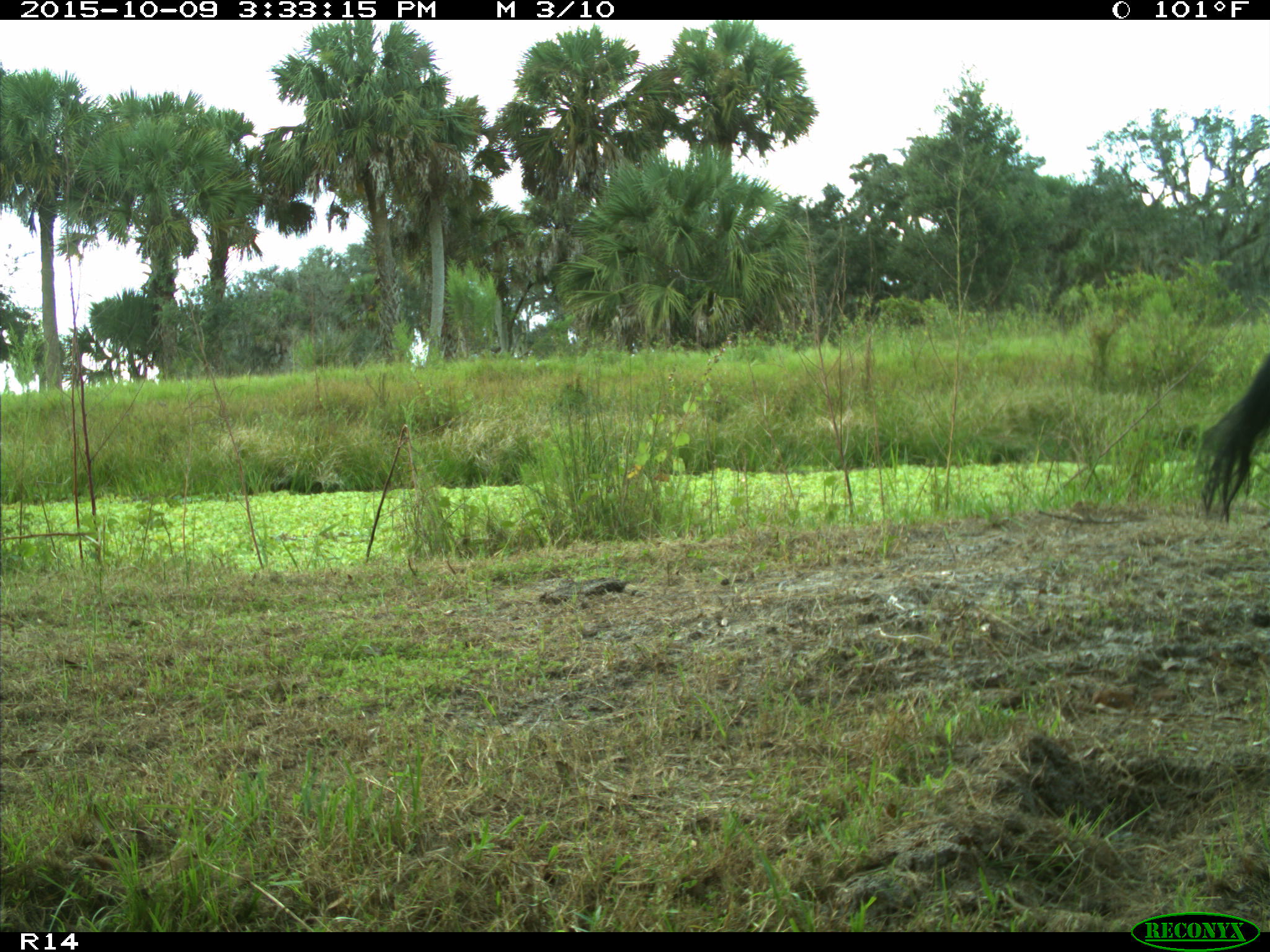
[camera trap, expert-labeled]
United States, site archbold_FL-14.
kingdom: Animalia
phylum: Chordata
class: Mammalia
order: Artiodactyla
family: Bovidae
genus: Bos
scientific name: Bos taurus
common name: domestic cow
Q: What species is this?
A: Bos taurus (domestic cow).